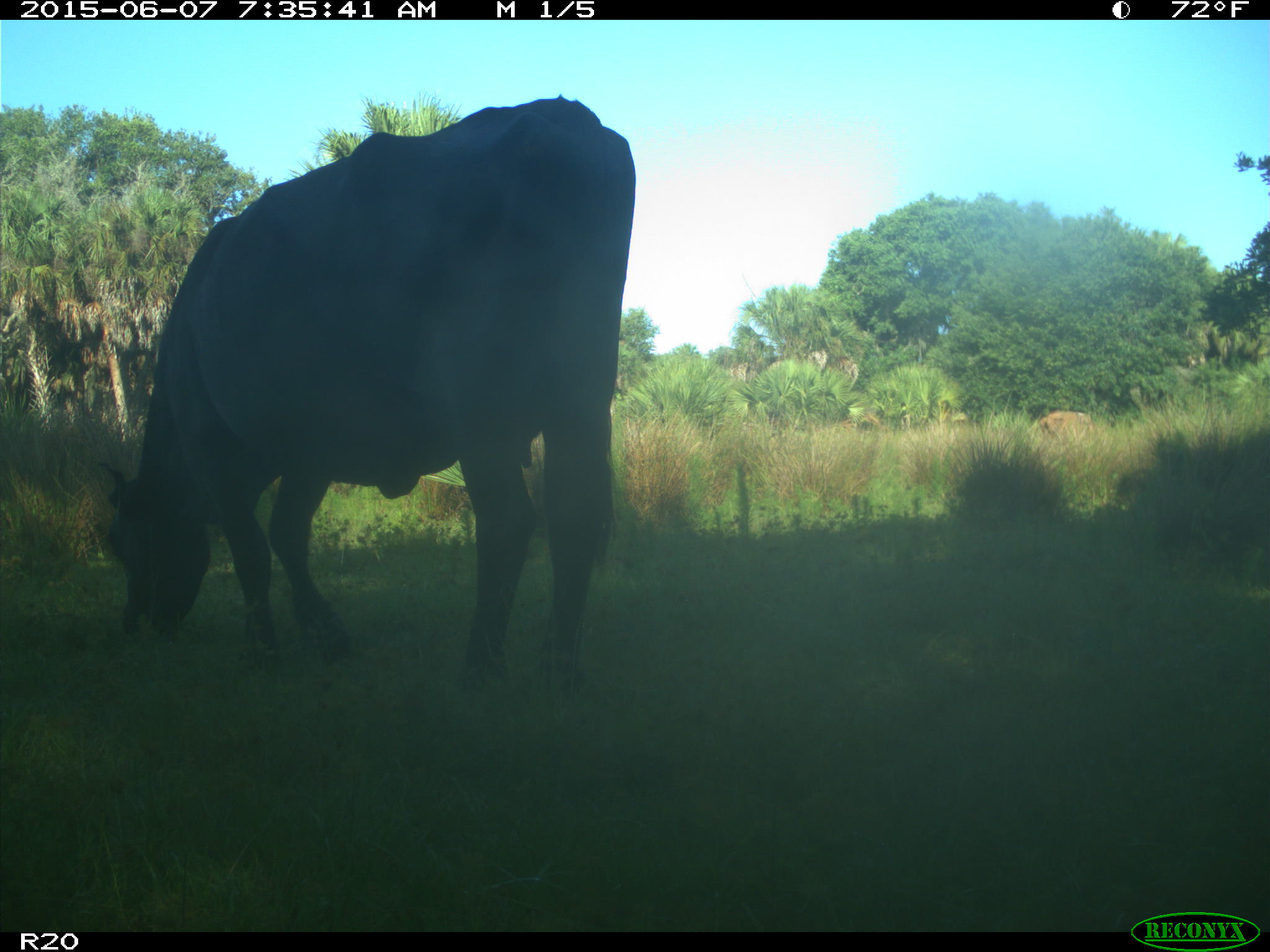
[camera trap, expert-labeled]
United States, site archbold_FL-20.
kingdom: Animalia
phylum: Chordata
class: Mammalia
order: Artiodactyla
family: Bovidae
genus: Bos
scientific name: Bos taurus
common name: domestic cow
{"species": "Bos taurus (domestic cow)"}